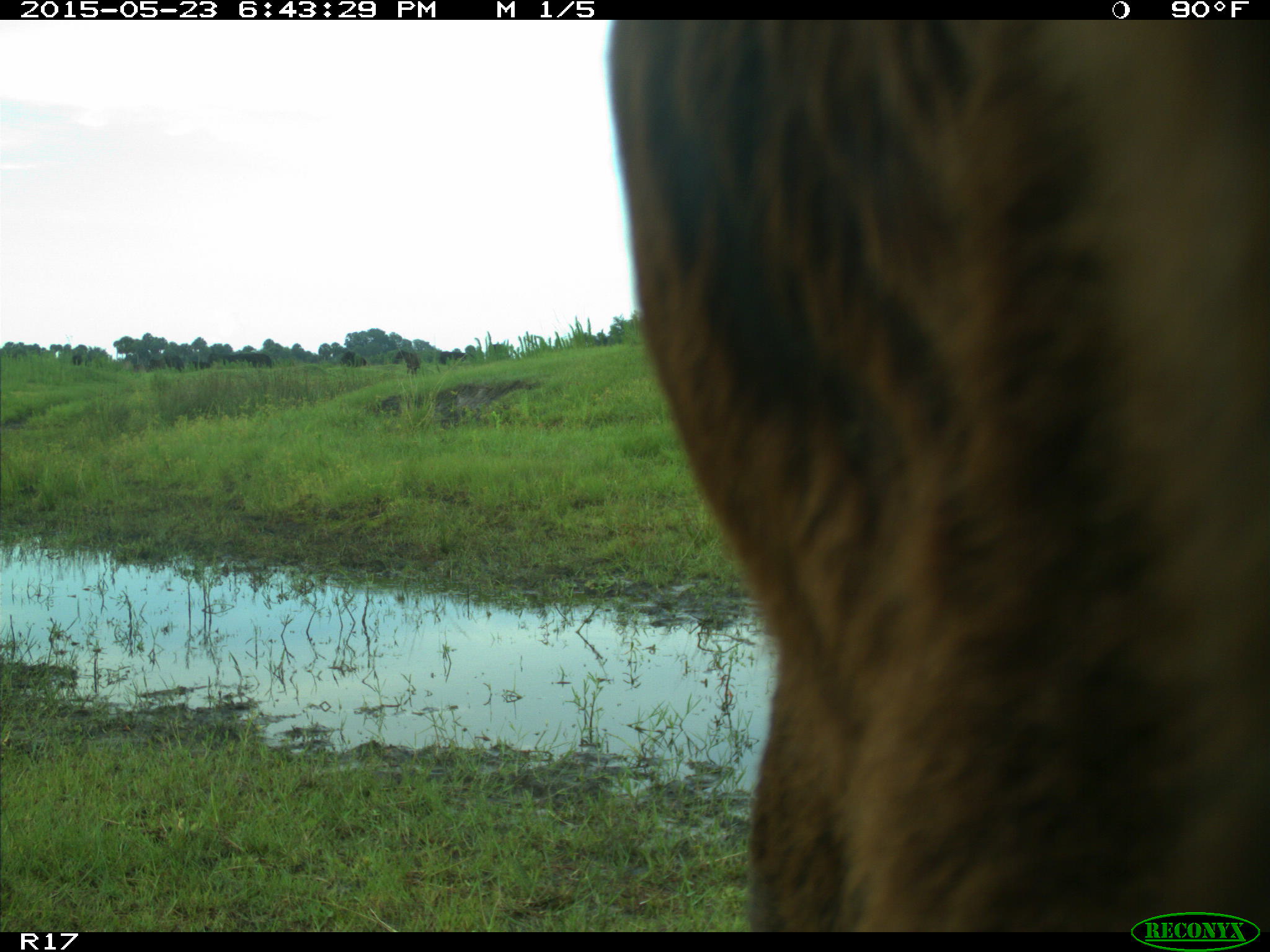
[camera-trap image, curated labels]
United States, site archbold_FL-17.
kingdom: Animalia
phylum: Chordata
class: Mammalia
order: Artiodactyla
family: Bovidae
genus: Bos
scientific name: Bos taurus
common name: domestic cow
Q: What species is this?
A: Bos taurus (domestic cow).